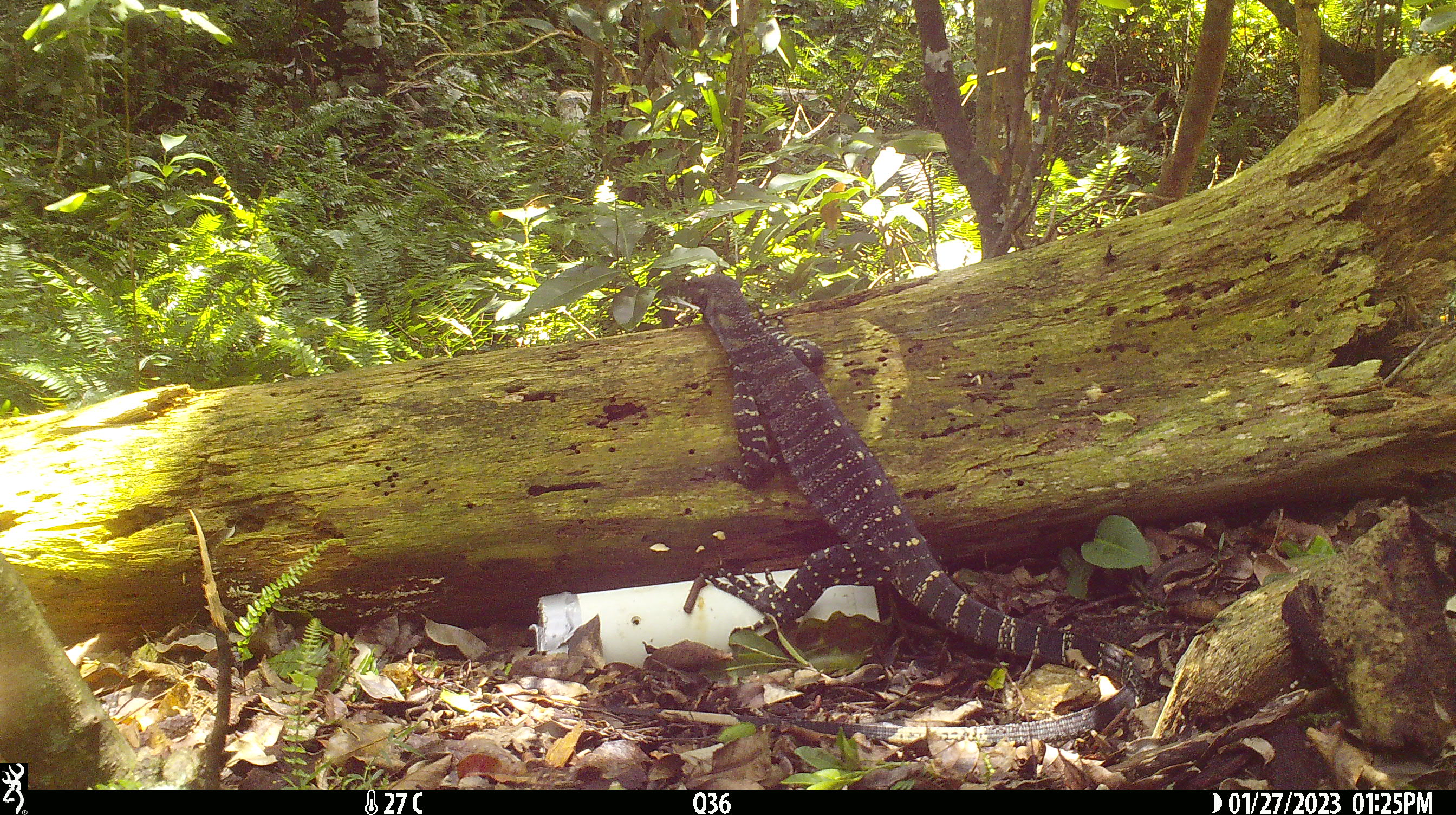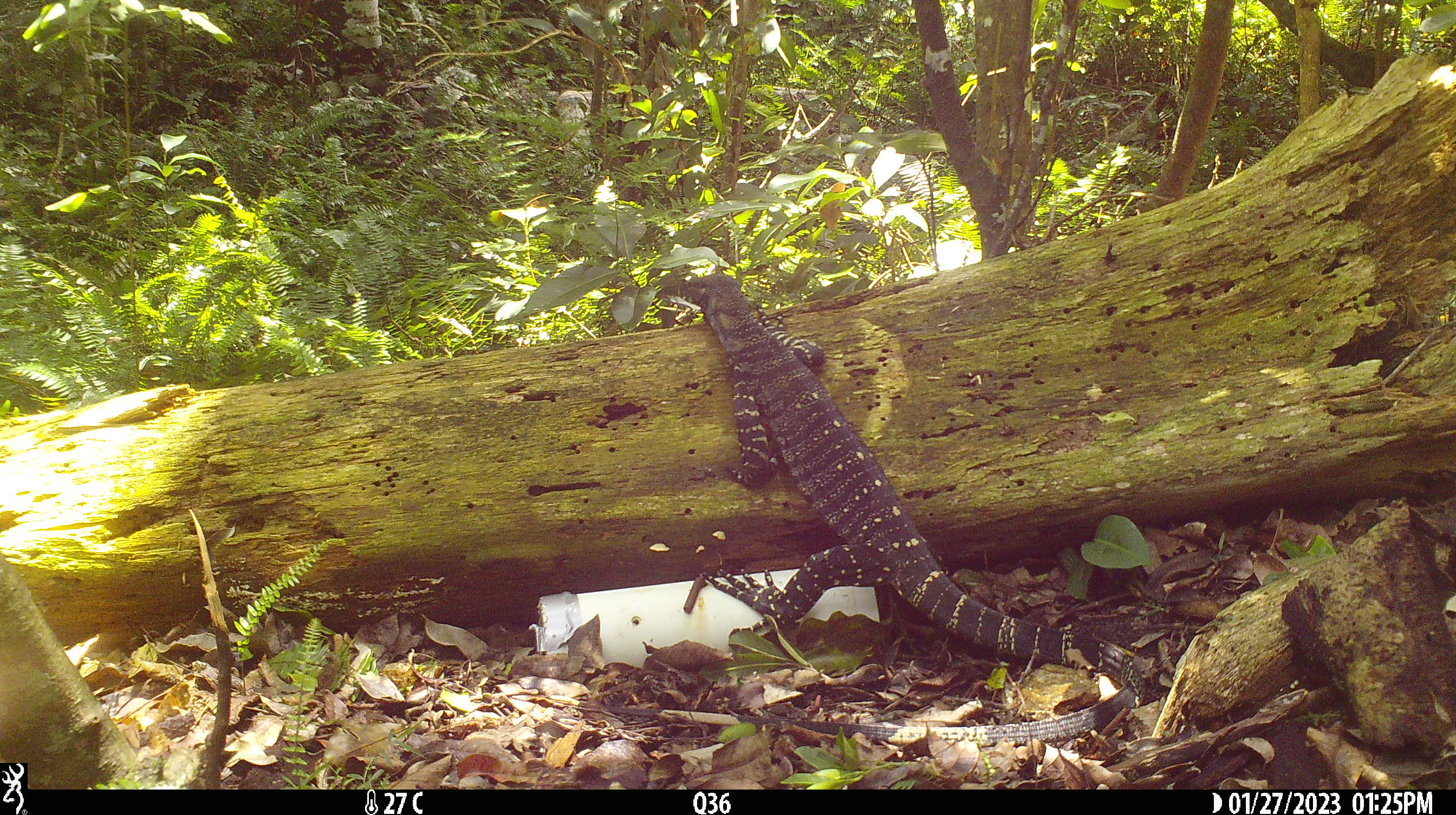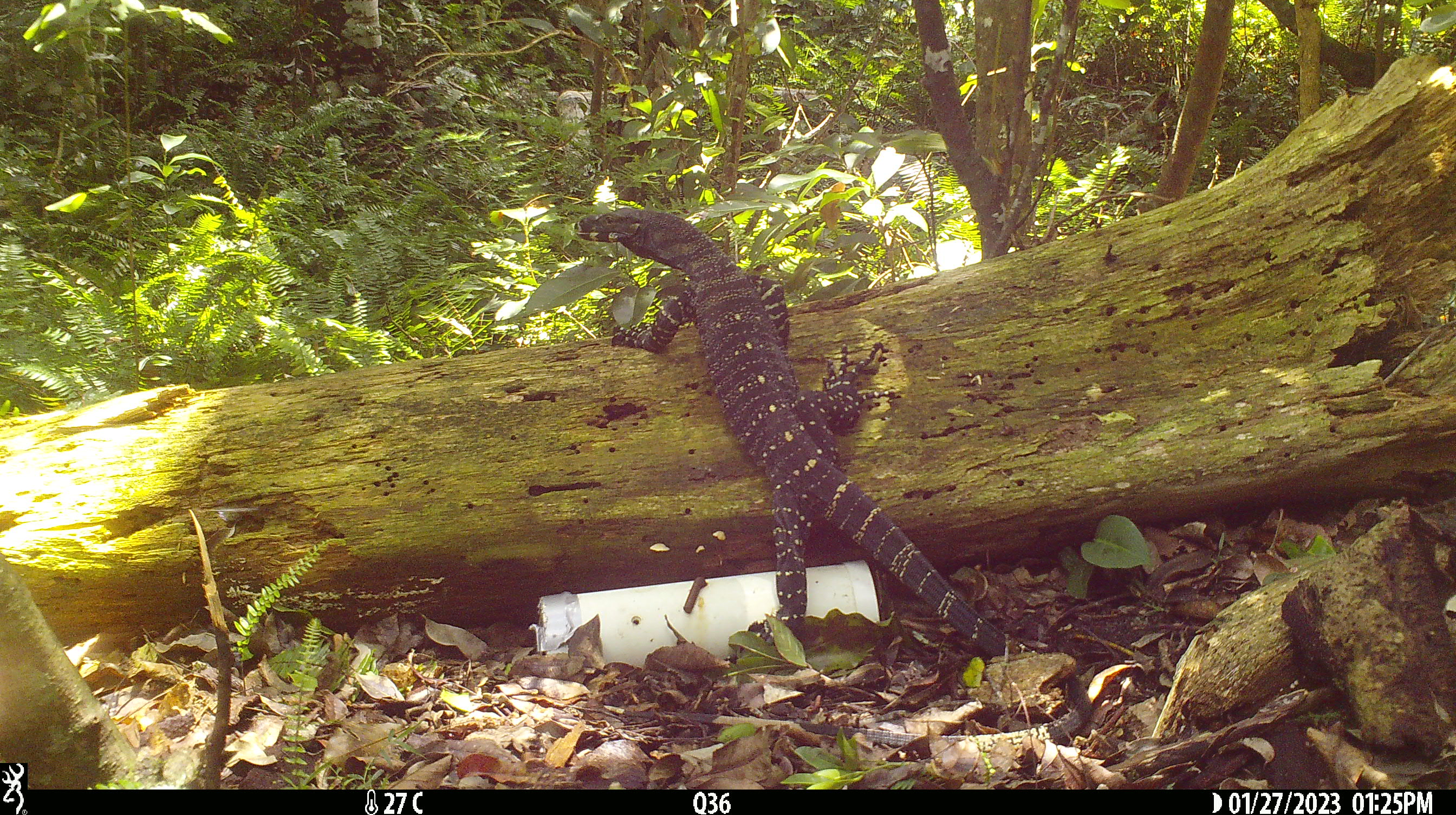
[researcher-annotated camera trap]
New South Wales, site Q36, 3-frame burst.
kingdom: Animalia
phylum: Chordata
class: Reptilia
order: Squamata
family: Varanidae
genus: Varanus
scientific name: Varanus varius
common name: lace monitor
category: goanna